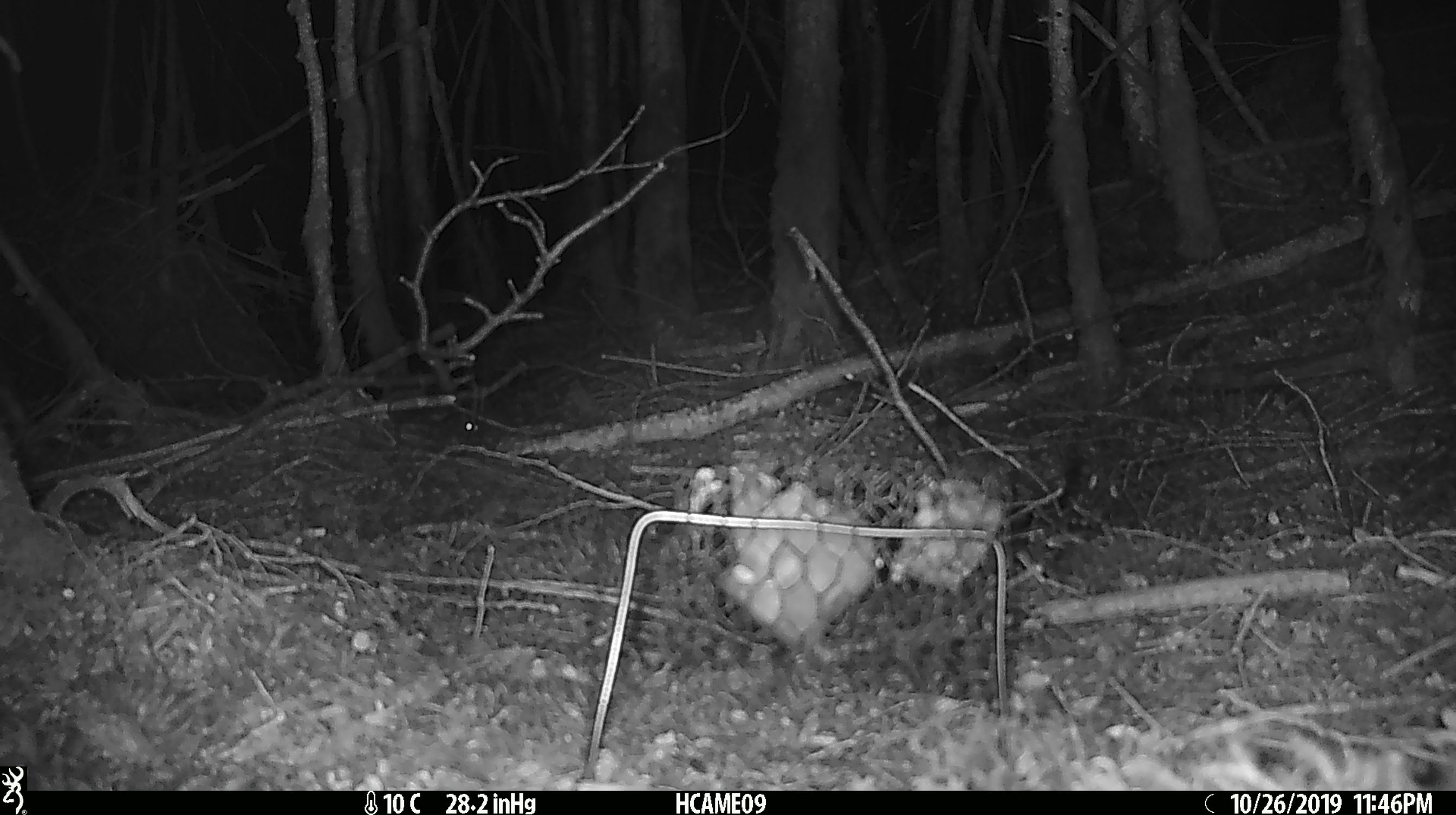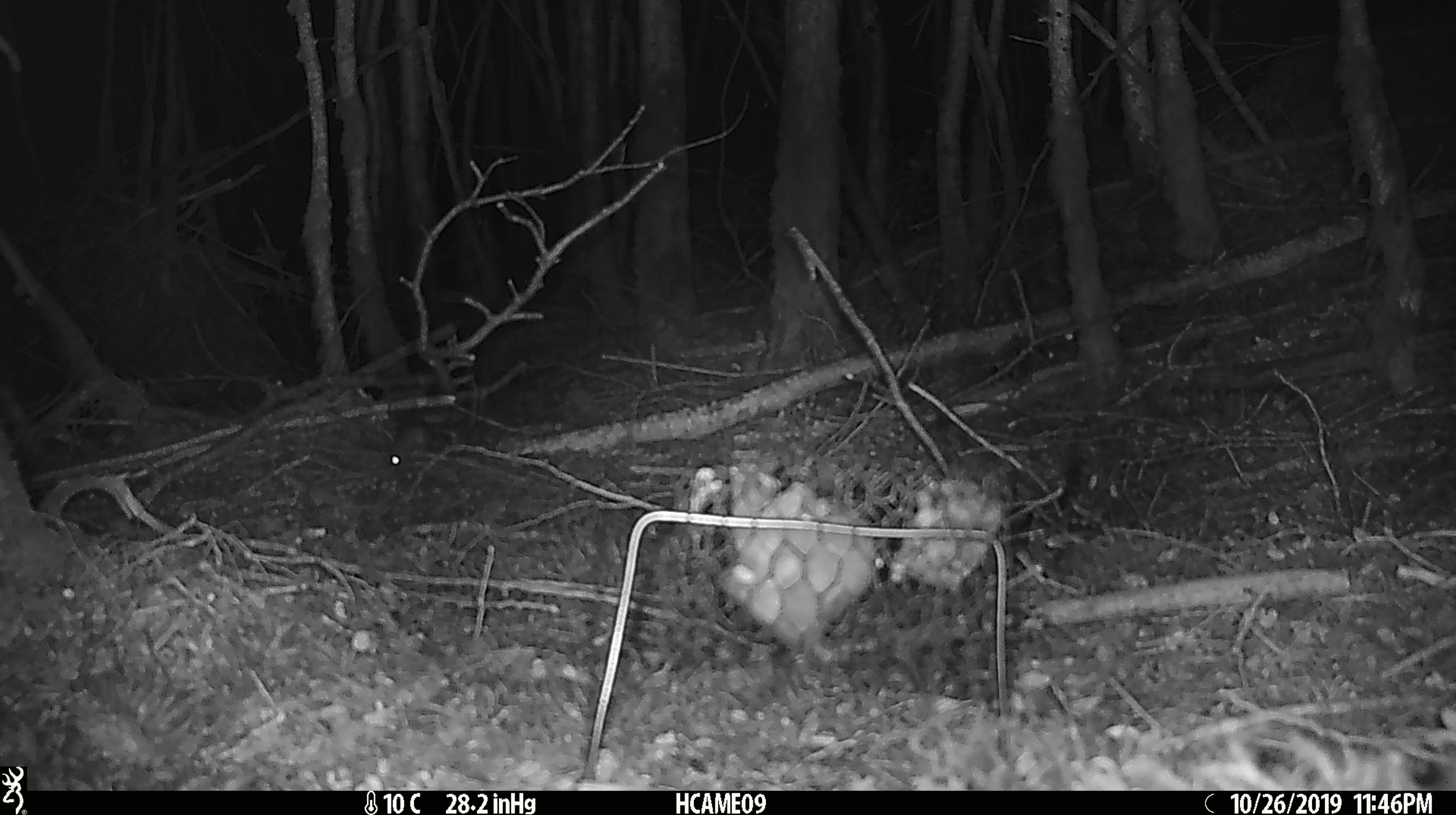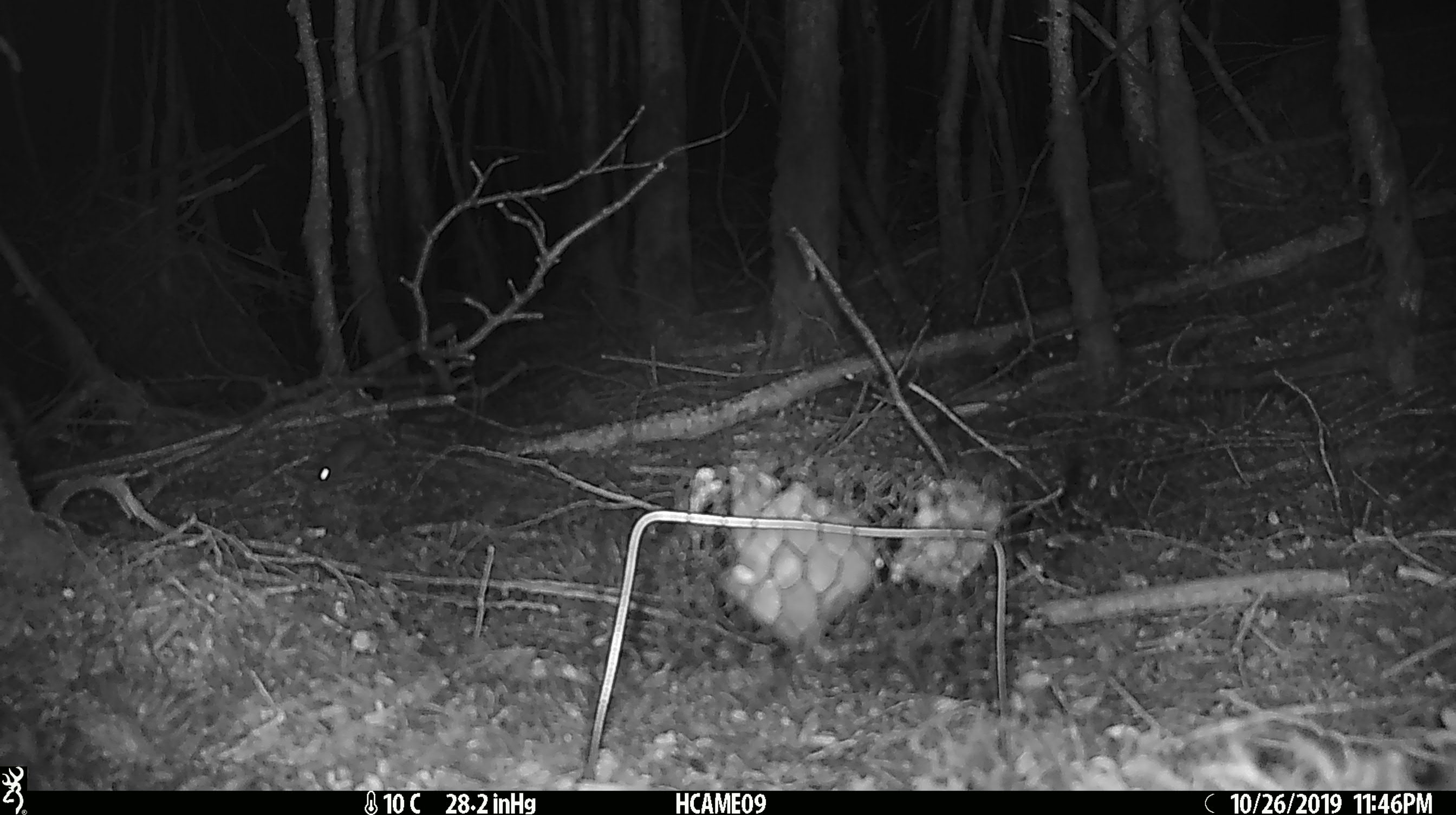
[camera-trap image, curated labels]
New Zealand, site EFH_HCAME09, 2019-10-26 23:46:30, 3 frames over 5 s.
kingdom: Animalia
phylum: Chordata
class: Mammalia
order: Rodentia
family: Muridae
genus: Mus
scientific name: Mus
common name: mouse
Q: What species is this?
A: Mouse (Mus).